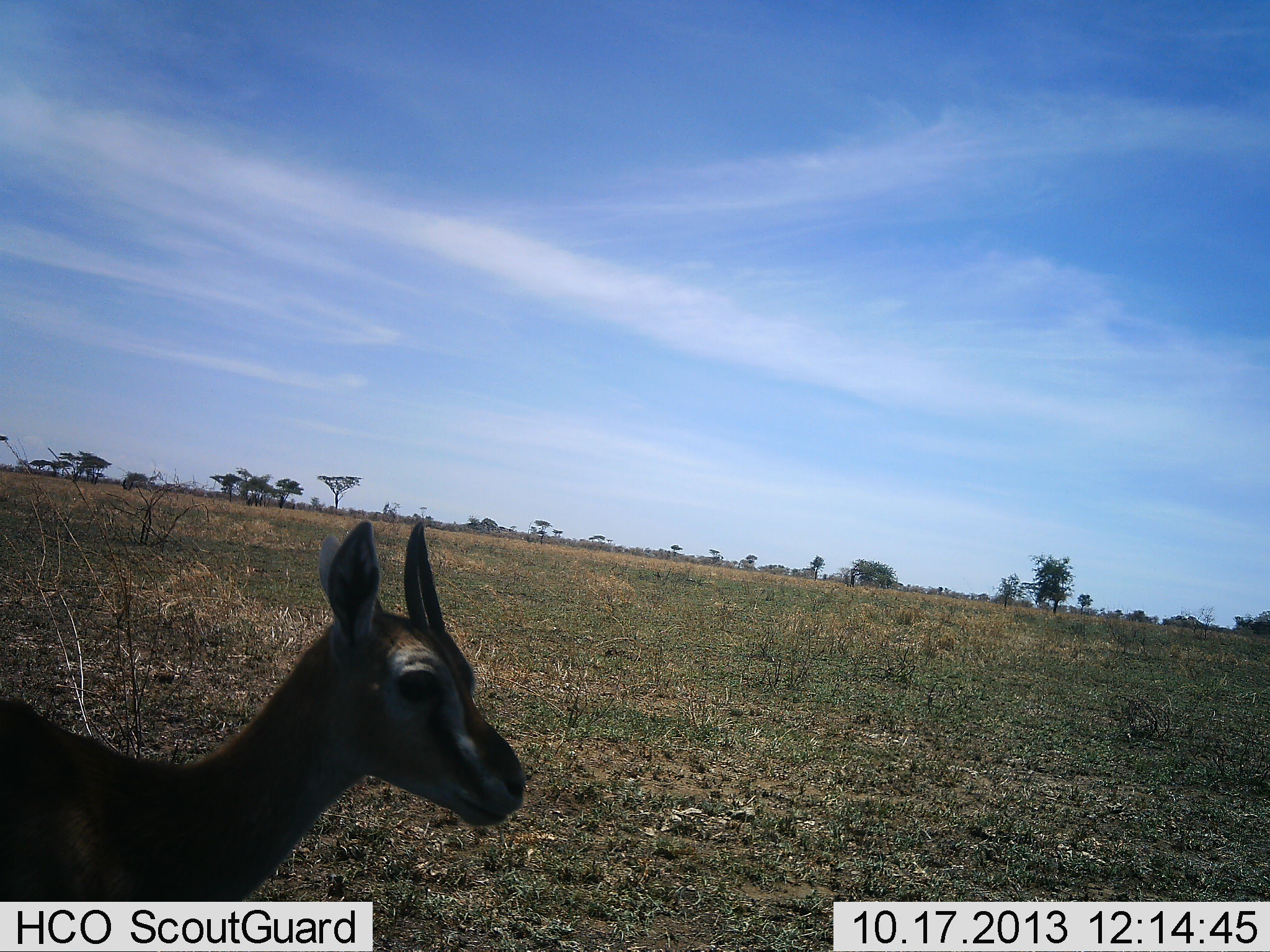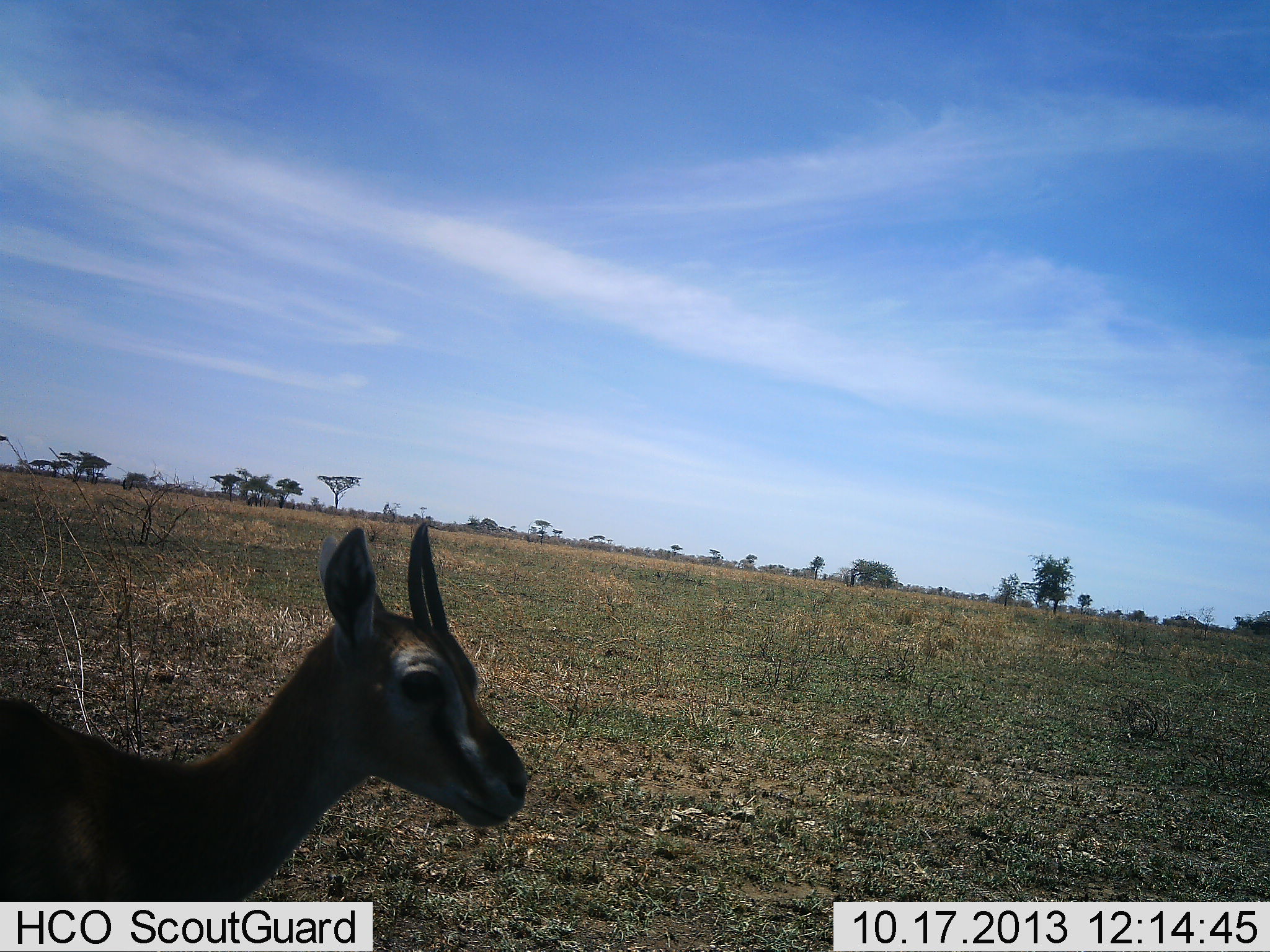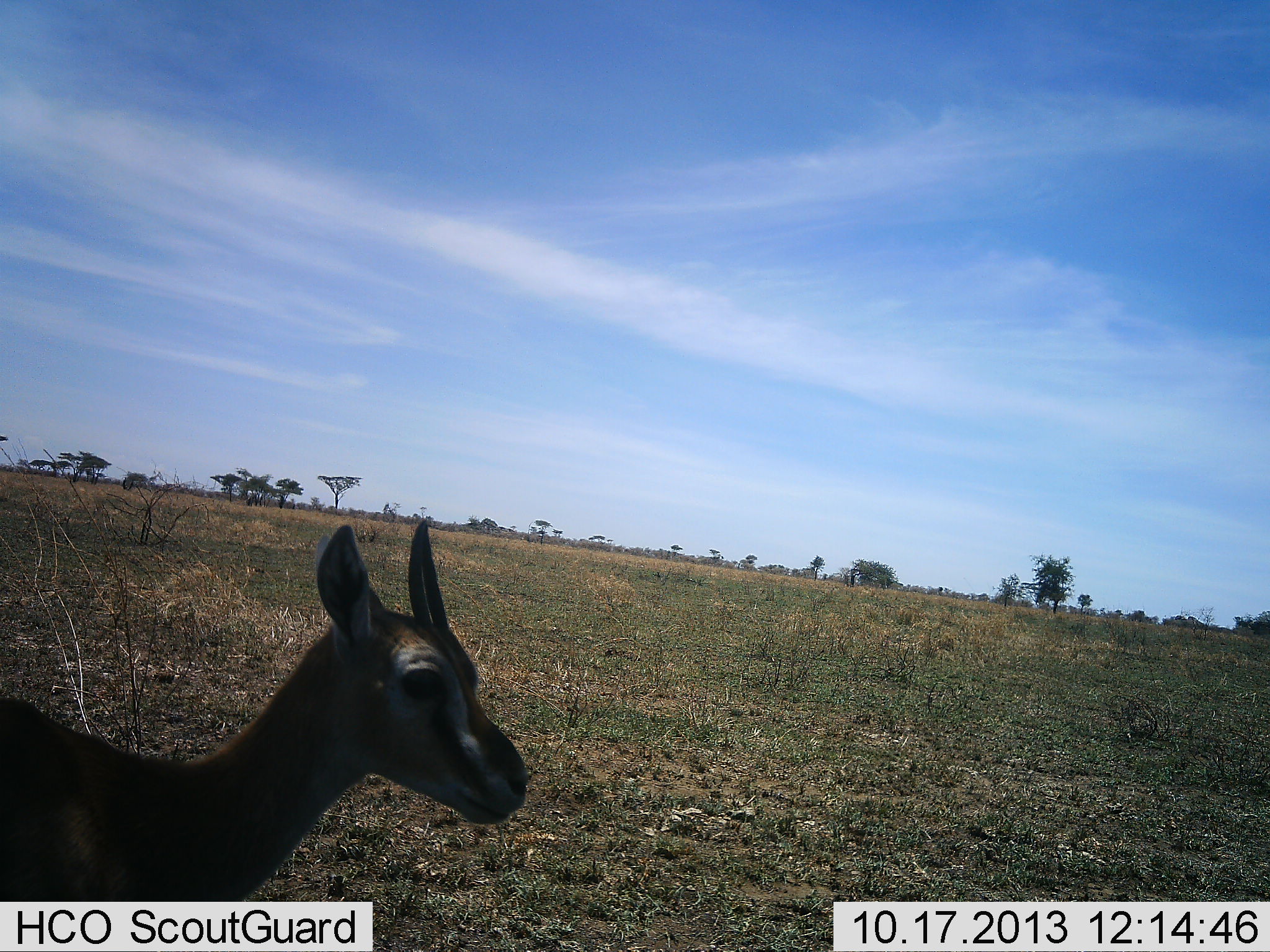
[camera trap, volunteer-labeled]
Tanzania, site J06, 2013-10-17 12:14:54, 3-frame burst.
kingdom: Animalia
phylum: Chordata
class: Mammalia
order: Artiodactyla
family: Bovidae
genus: Eudorcas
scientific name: Eudorcas thomsonii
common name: thomson's gazelle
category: gazellethomsons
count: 1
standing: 100%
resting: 0%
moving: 0%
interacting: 0%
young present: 20%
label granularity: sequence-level